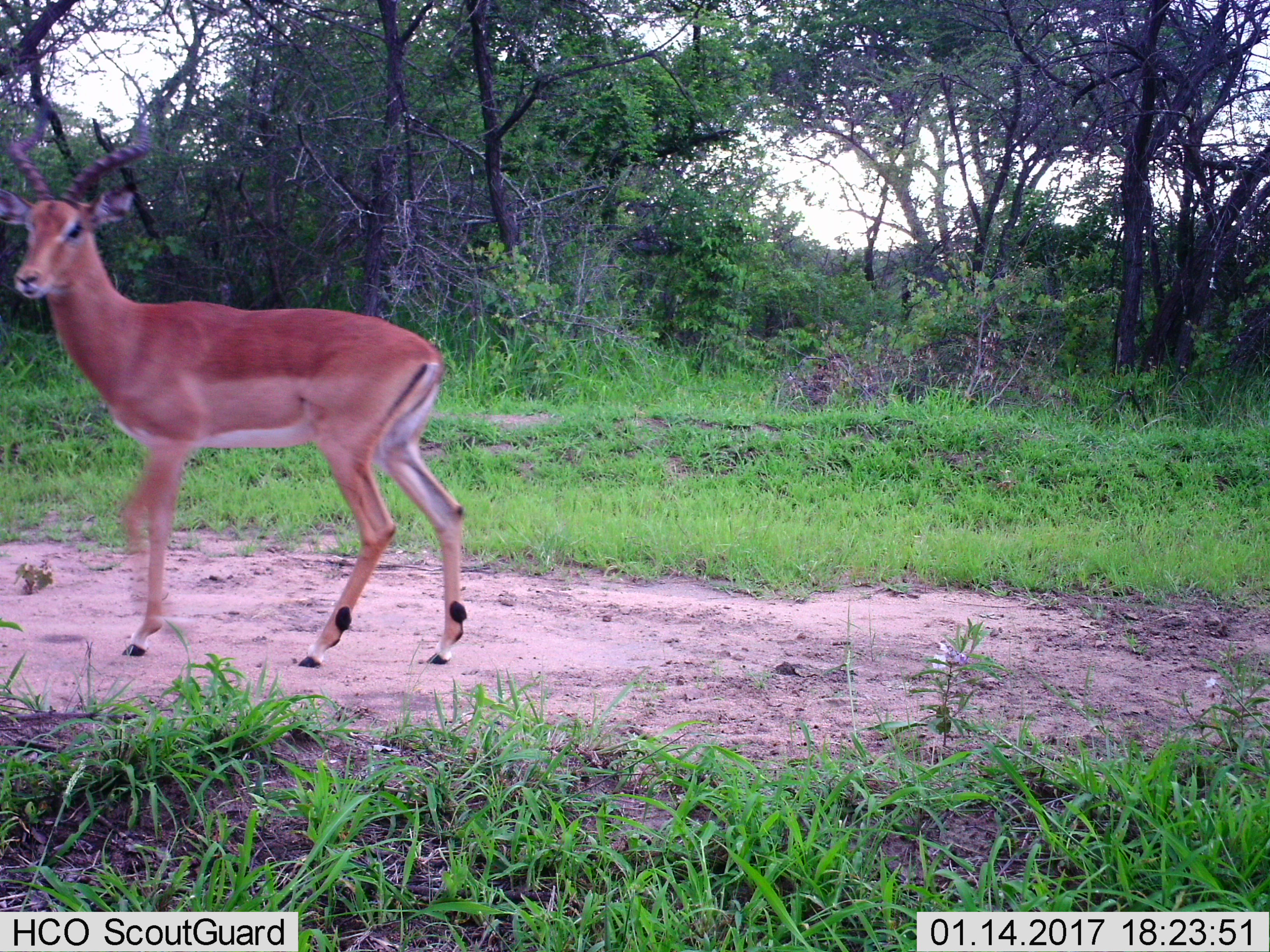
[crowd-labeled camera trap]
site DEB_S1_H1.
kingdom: Animalia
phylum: Chordata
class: Mammalia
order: Artiodactyla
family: Bovidae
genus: Aepyceros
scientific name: Aepyceros melampus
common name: impala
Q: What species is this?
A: Impala (Aepyceros melampus).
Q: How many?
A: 1.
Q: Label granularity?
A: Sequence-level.